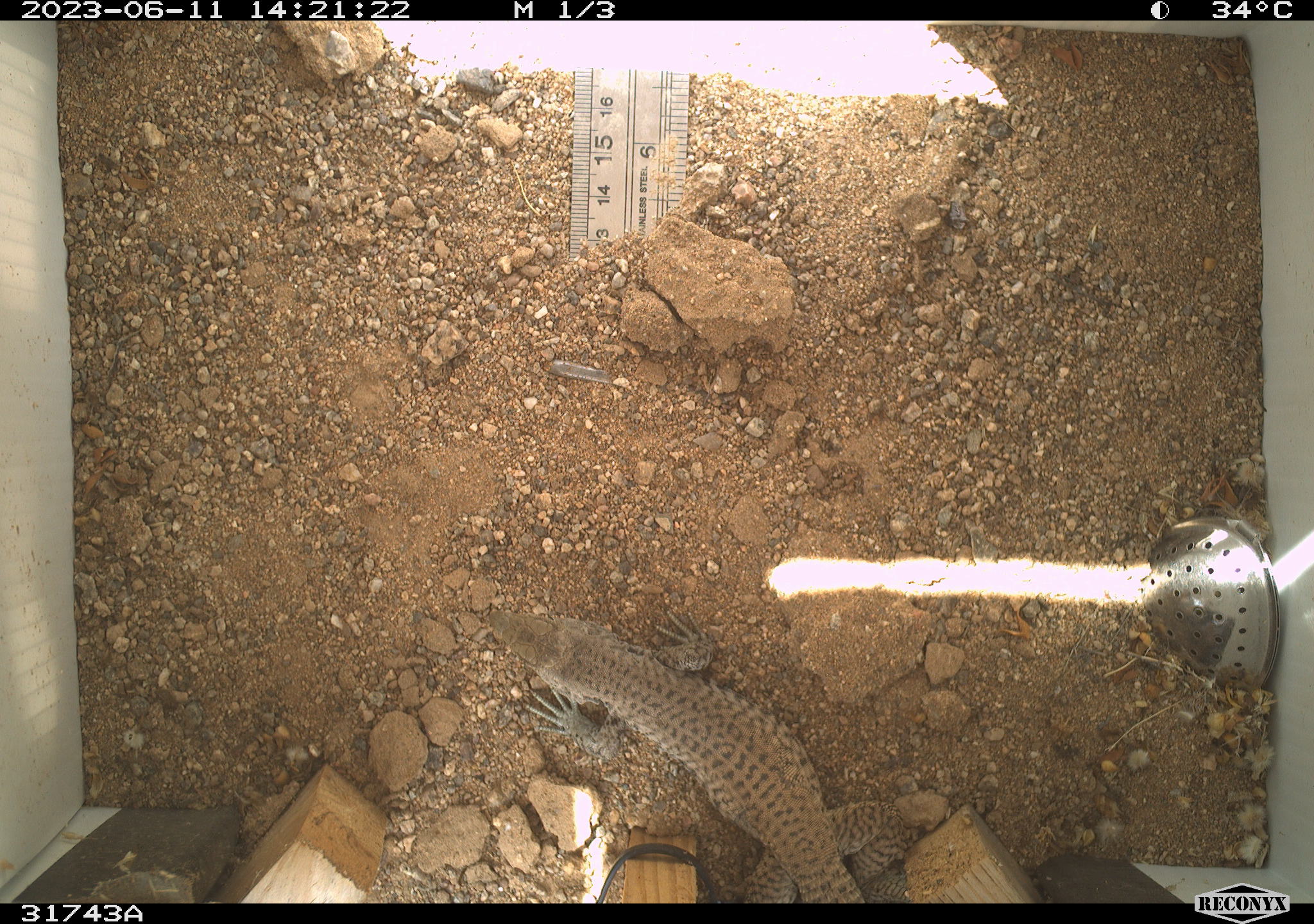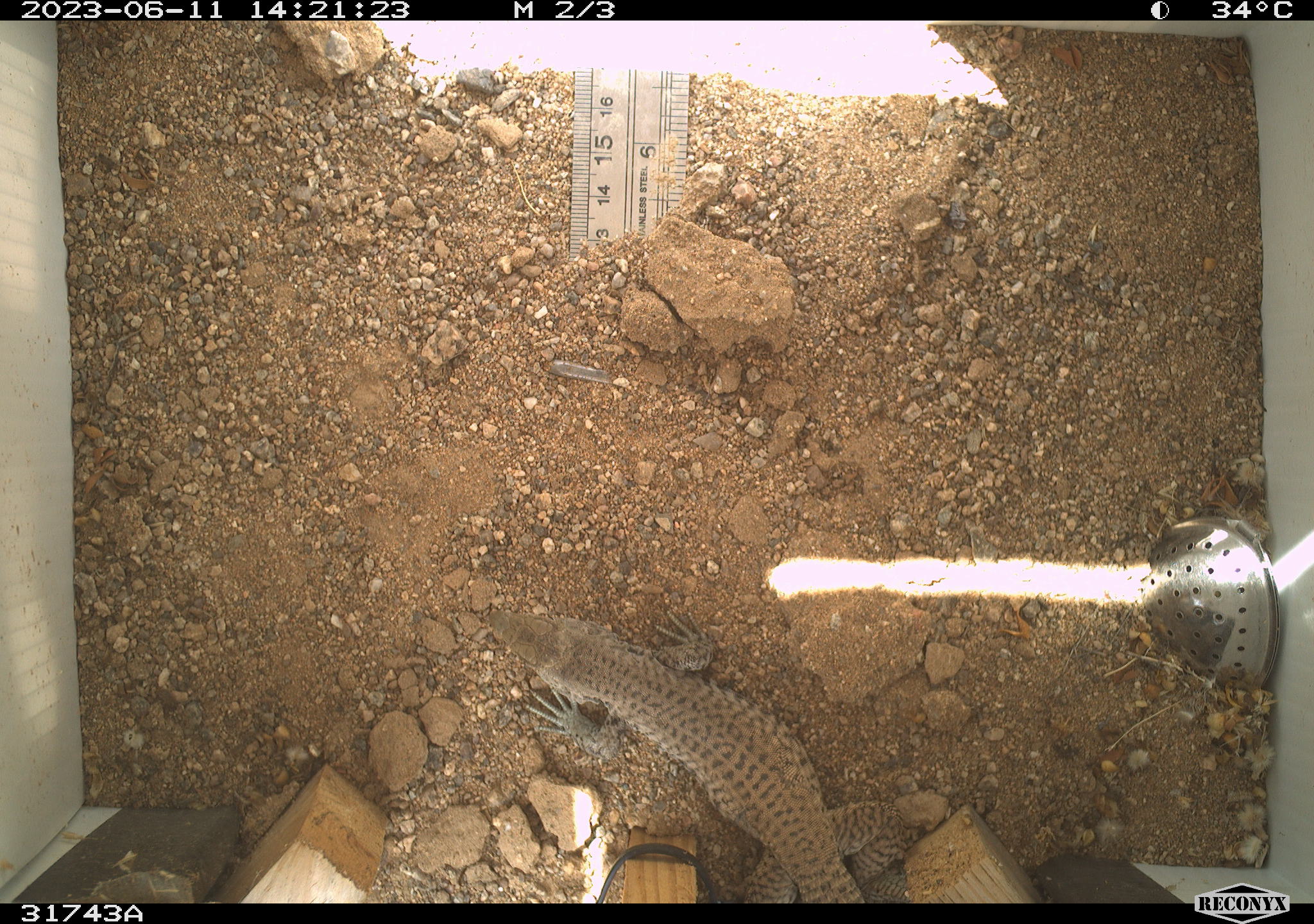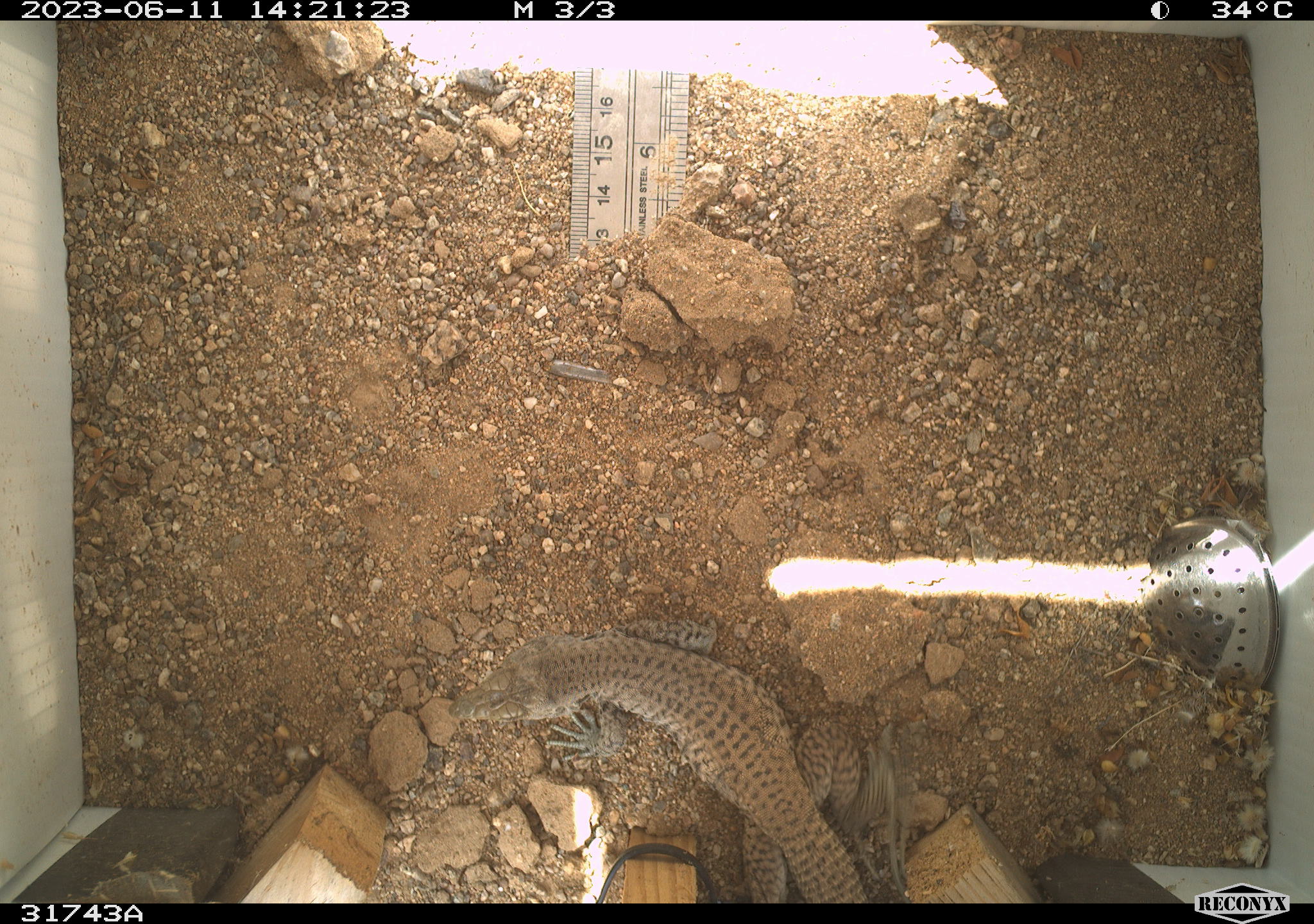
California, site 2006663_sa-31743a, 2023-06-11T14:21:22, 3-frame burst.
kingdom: Animalia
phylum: Chordata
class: Reptilia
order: Squamata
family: Teiidae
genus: Aspidoscelis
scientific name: Aspidoscelis tigris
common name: western whiptail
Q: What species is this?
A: Western whiptail (Aspidoscelis tigris).